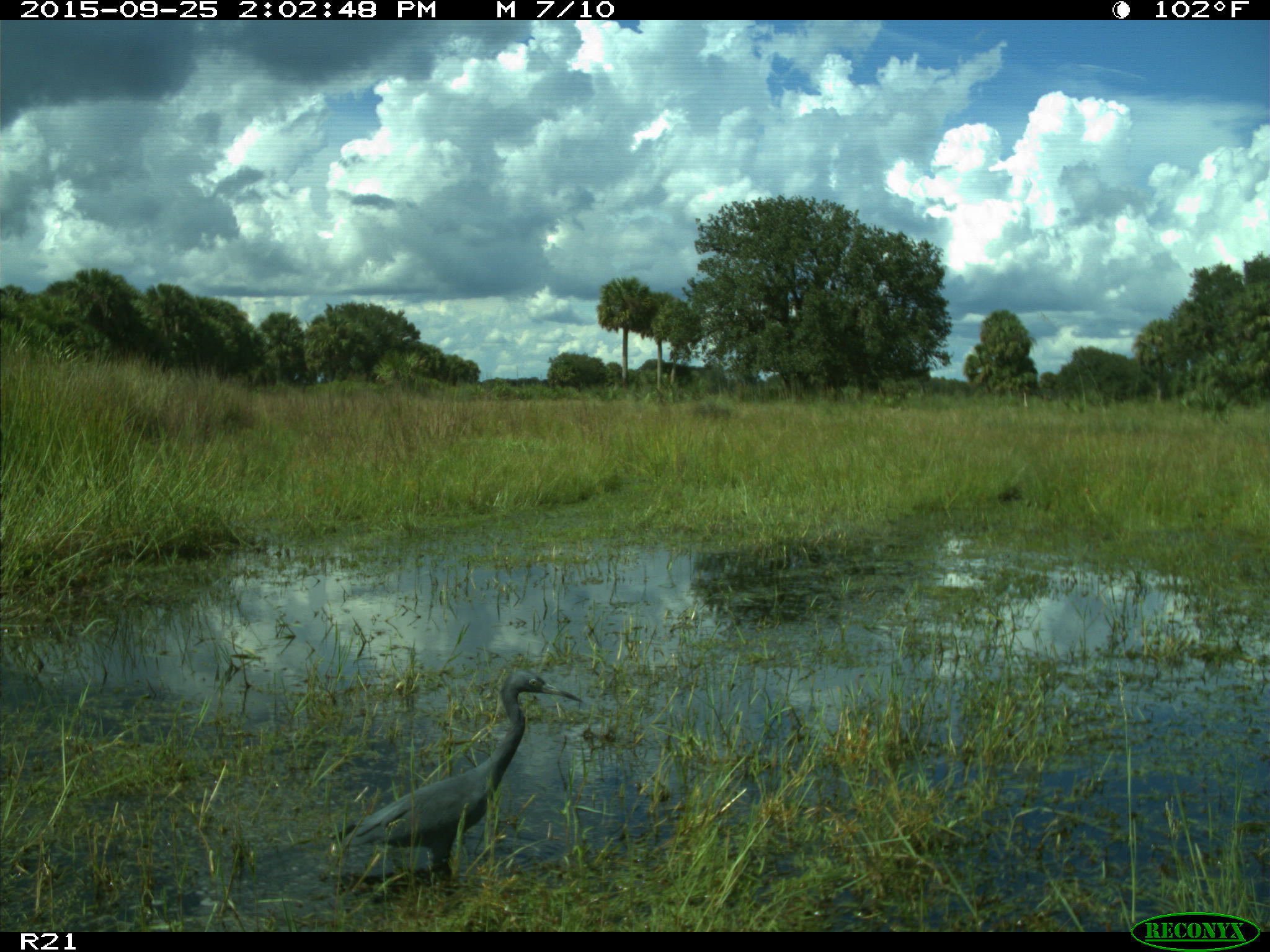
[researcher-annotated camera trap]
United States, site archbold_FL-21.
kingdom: Animalia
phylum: Chordata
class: Aves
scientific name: Aves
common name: birds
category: unidentified bird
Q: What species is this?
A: Unidentified bird (birds) (Aves).